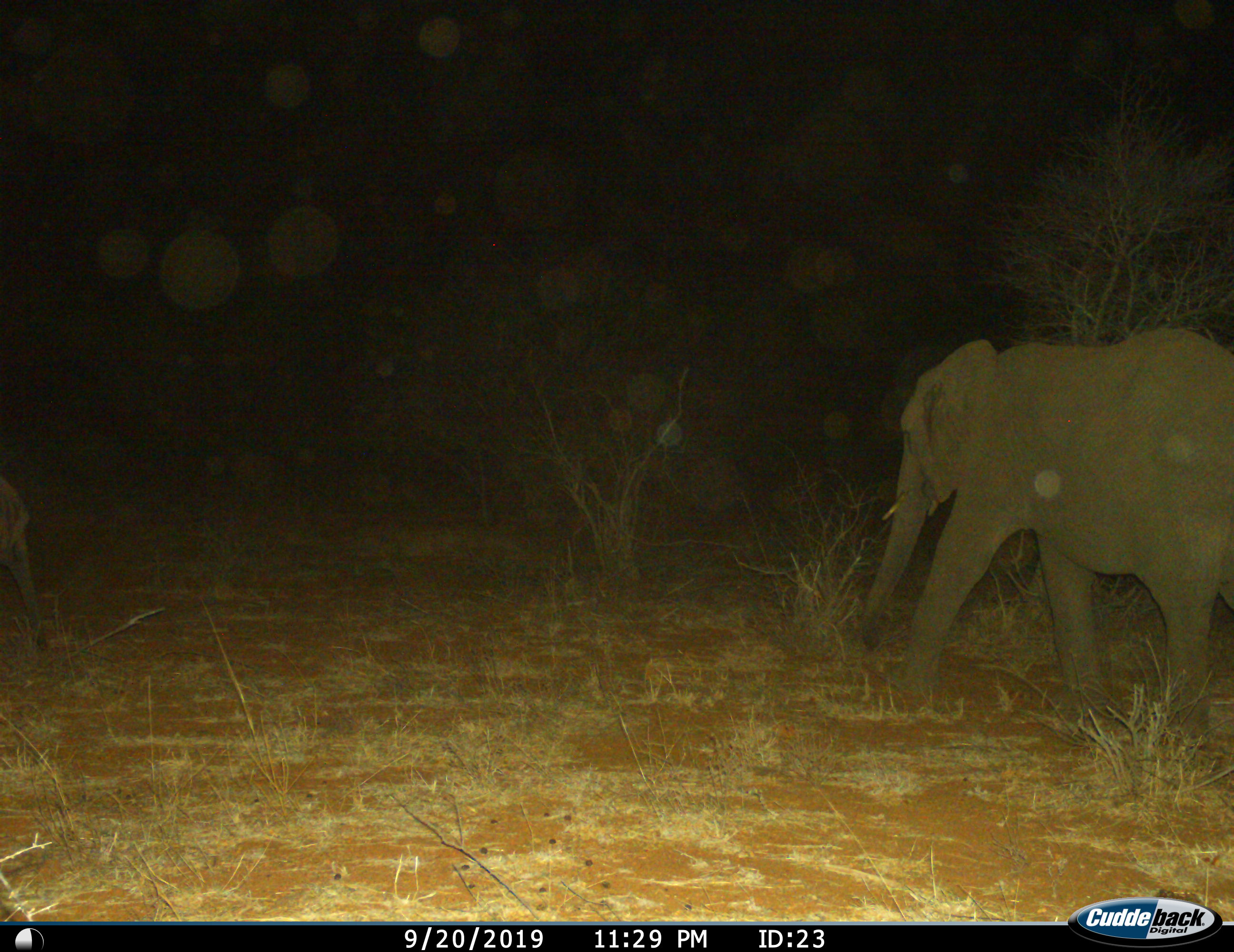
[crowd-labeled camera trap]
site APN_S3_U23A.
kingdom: Animalia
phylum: Chordata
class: Mammalia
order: Proboscidea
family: Elephantidae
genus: Loxodonta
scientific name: Loxodonta africana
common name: african bush elephant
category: elephant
Elephant (african bush elephant) (Loxodonta africana), count 1. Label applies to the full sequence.